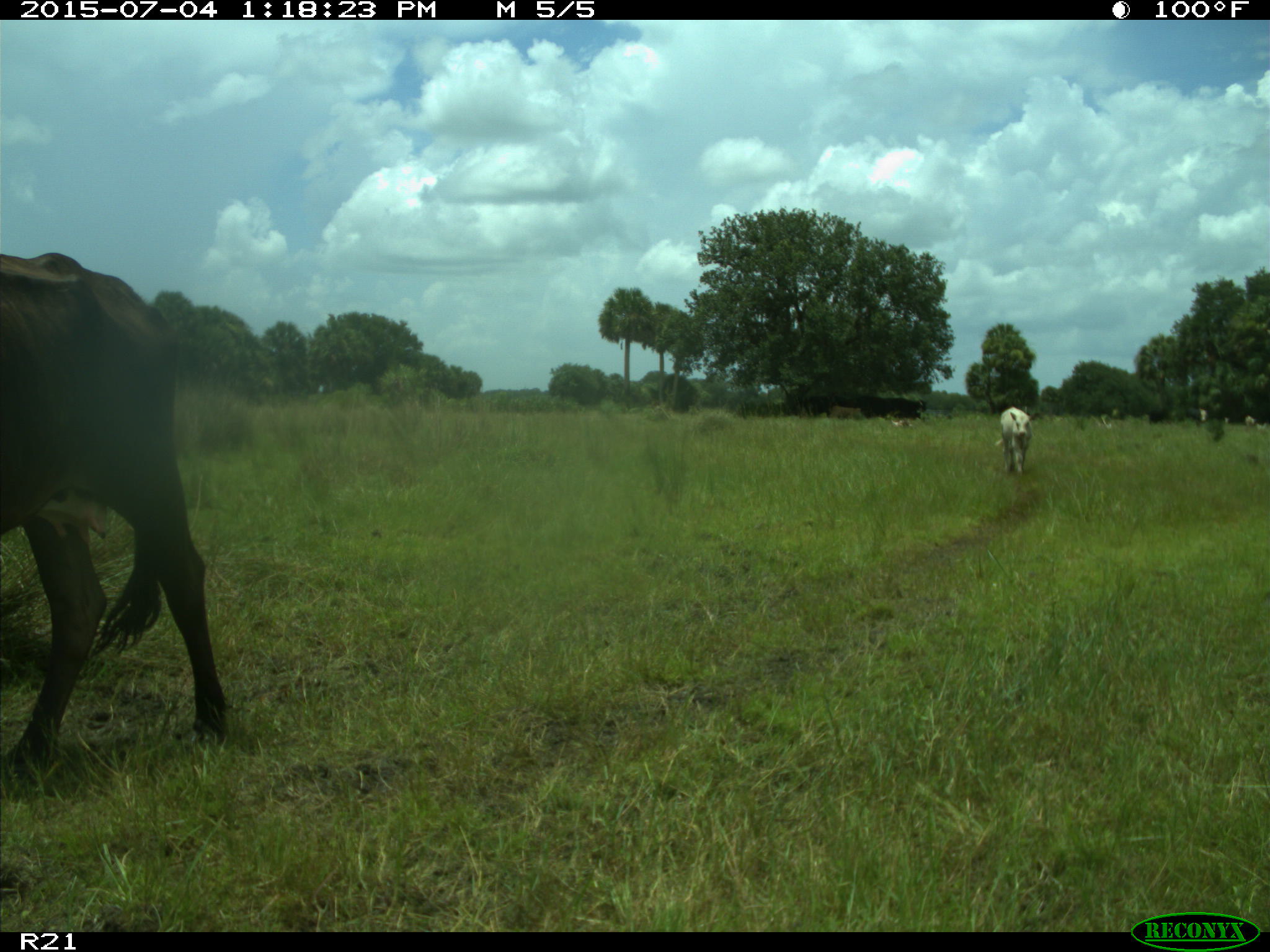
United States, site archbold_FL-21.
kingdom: Animalia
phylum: Chordata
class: Mammalia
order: Artiodactyla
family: Bovidae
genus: Bos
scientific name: Bos taurus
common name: domestic cow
Bos taurus (domestic cow).